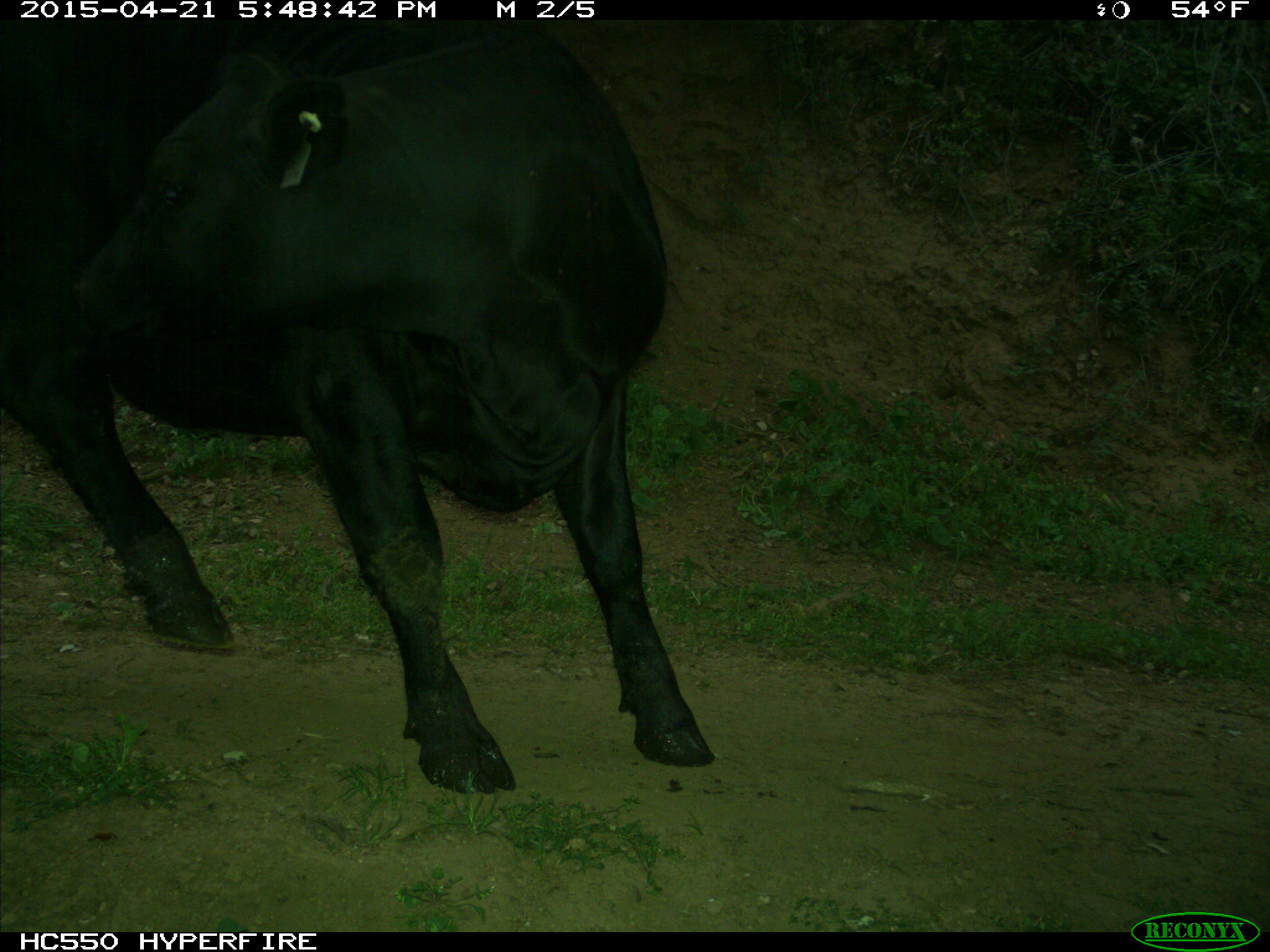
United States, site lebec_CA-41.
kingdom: Animalia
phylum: Chordata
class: Mammalia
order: Artiodactyla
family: Bovidae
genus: Bos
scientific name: Bos taurus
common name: domestic cow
Bos taurus (domestic cow).